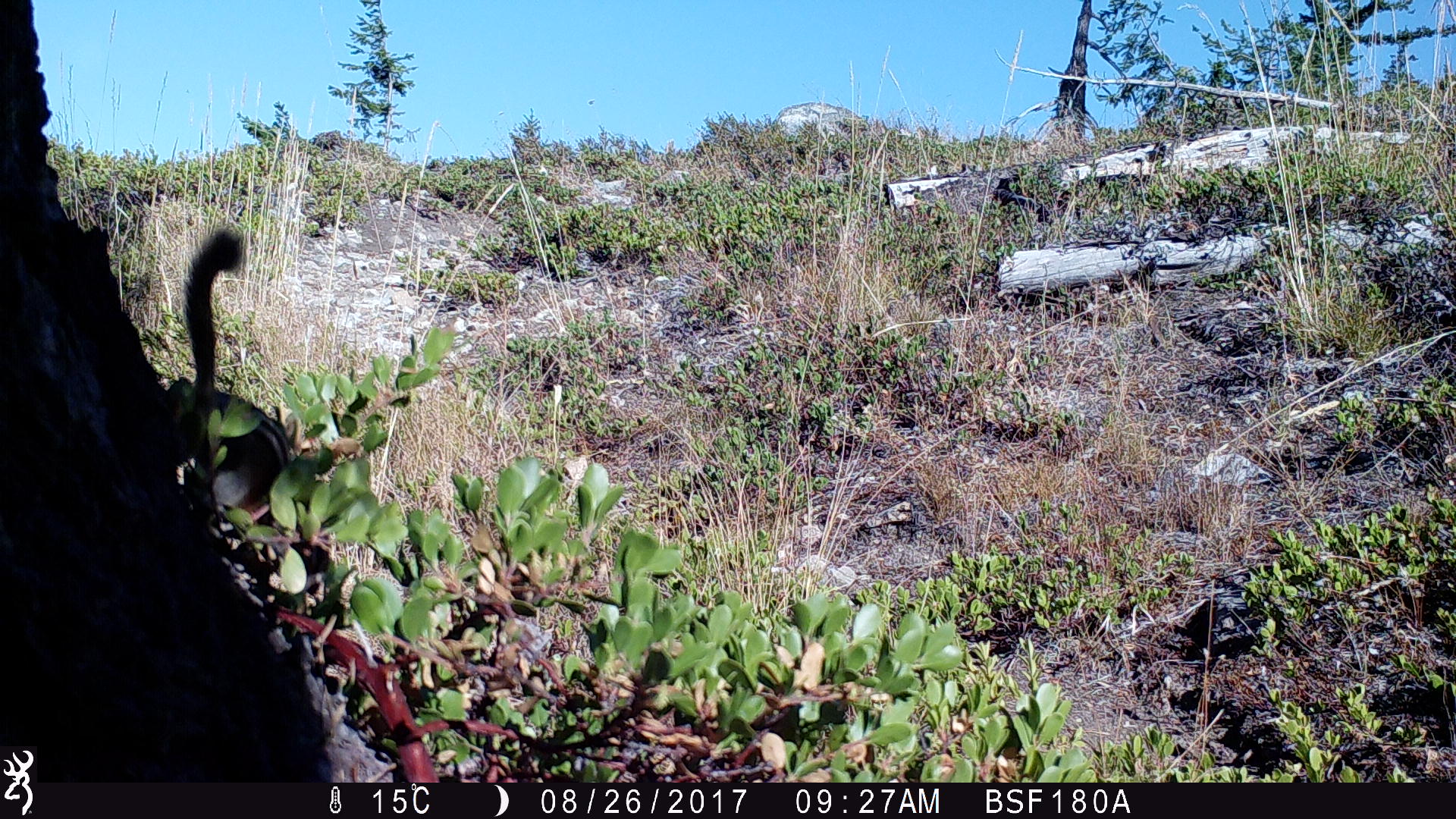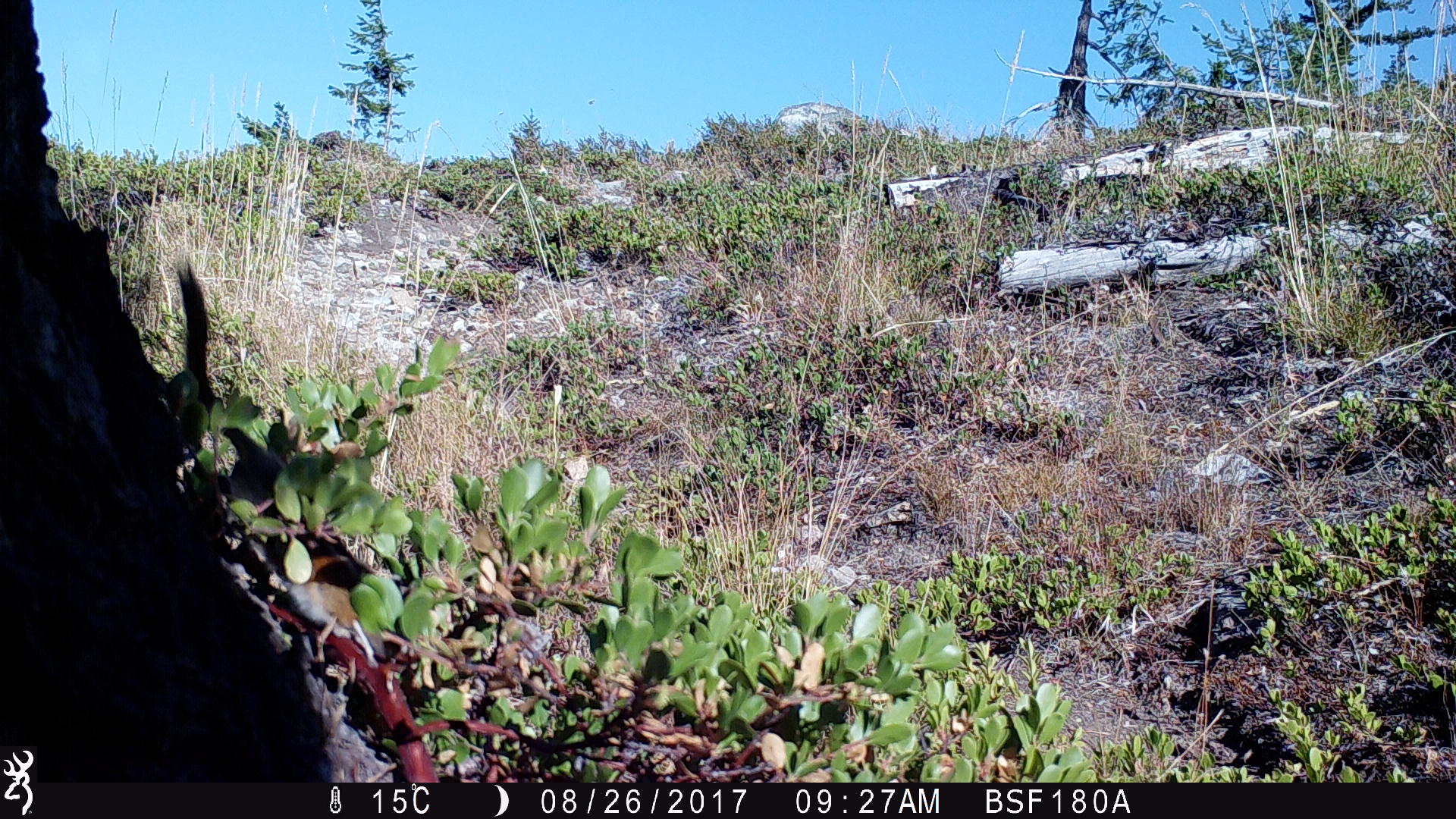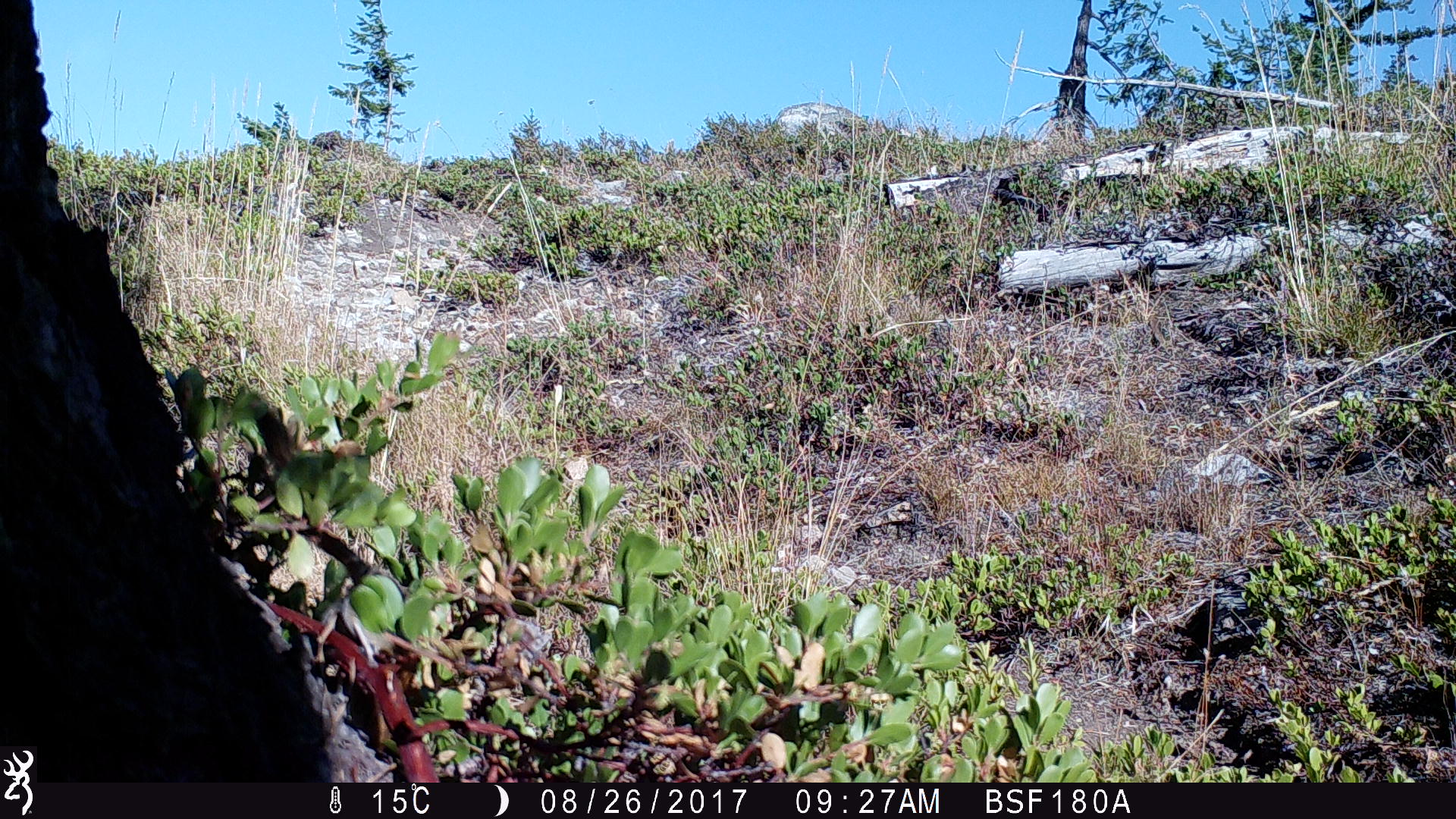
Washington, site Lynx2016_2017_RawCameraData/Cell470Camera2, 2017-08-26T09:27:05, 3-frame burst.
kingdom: Animalia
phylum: Chordata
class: Mammalia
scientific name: Mammalia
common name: small mammal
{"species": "small mammal (Mammalia)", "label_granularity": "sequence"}